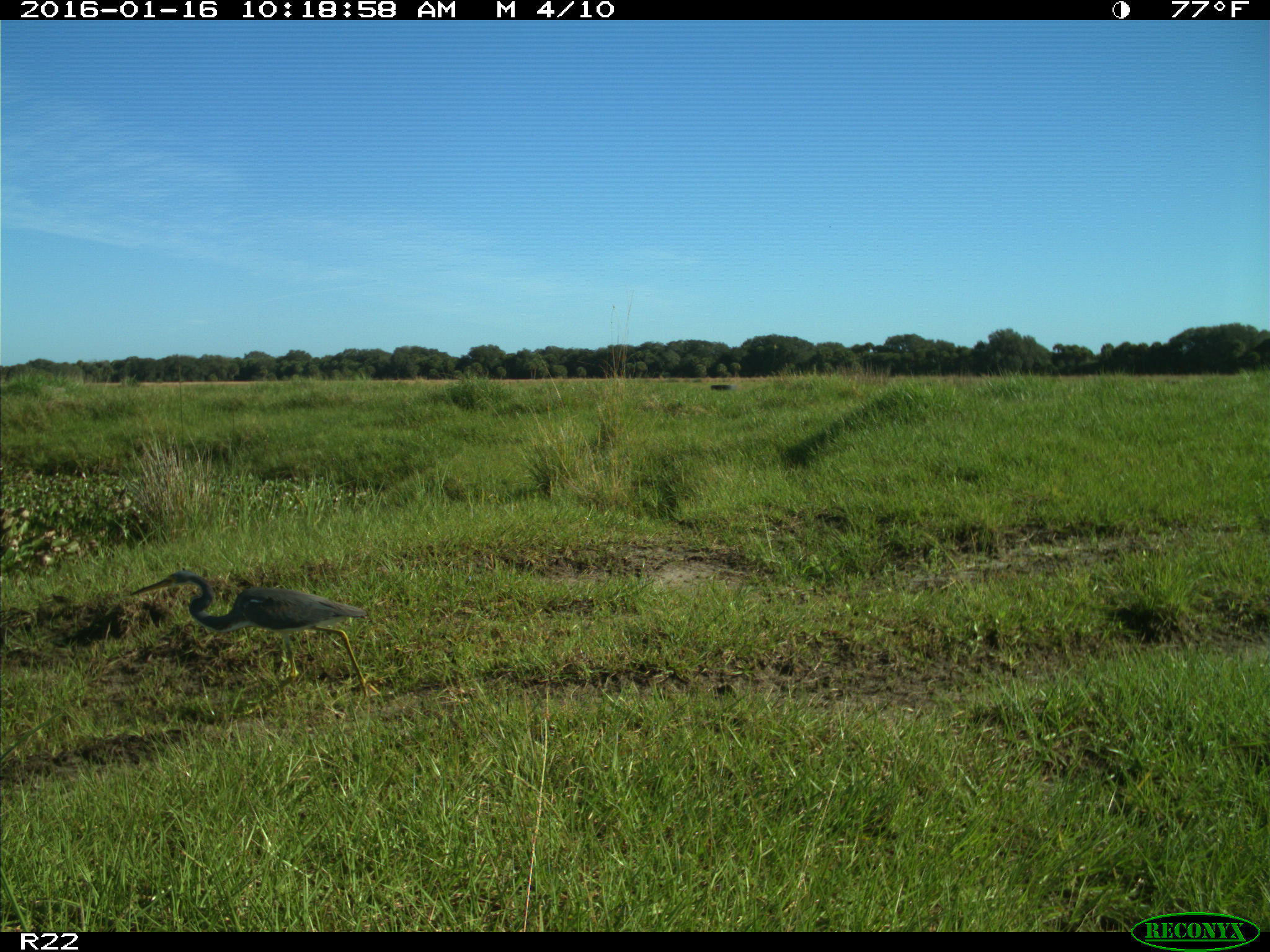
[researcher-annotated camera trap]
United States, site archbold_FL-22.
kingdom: Animalia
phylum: Chordata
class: Aves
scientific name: Aves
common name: birds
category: unidentified bird